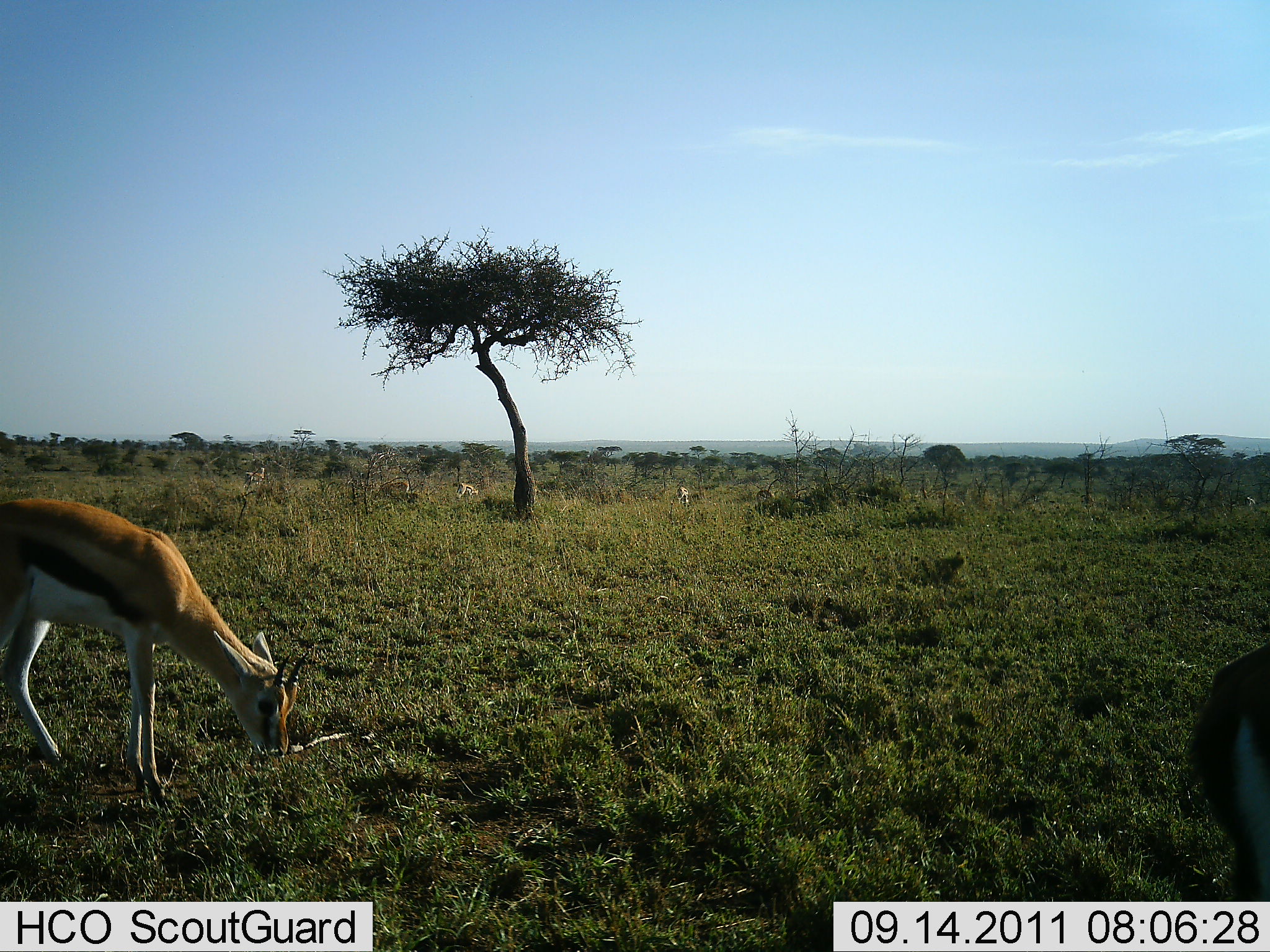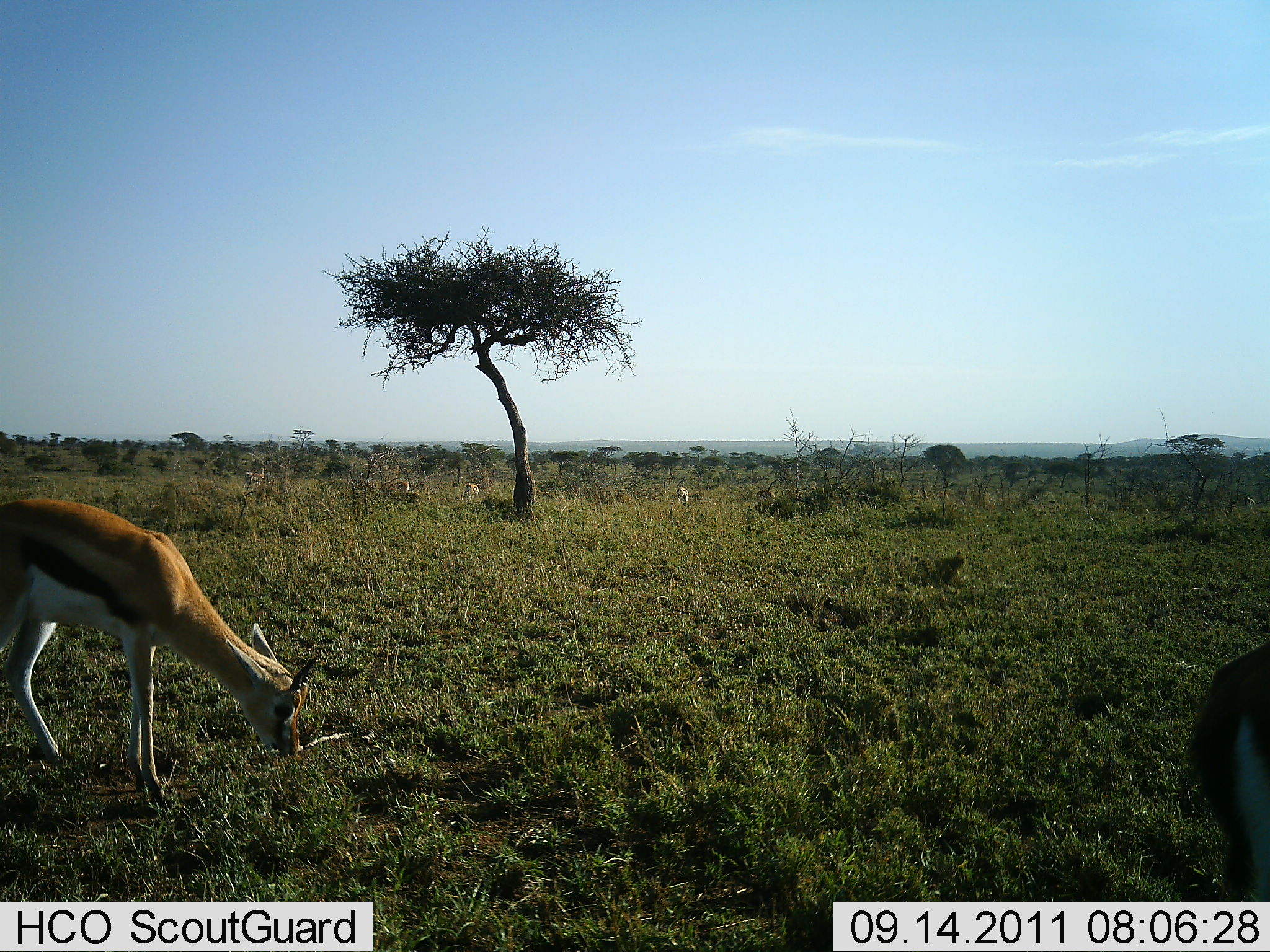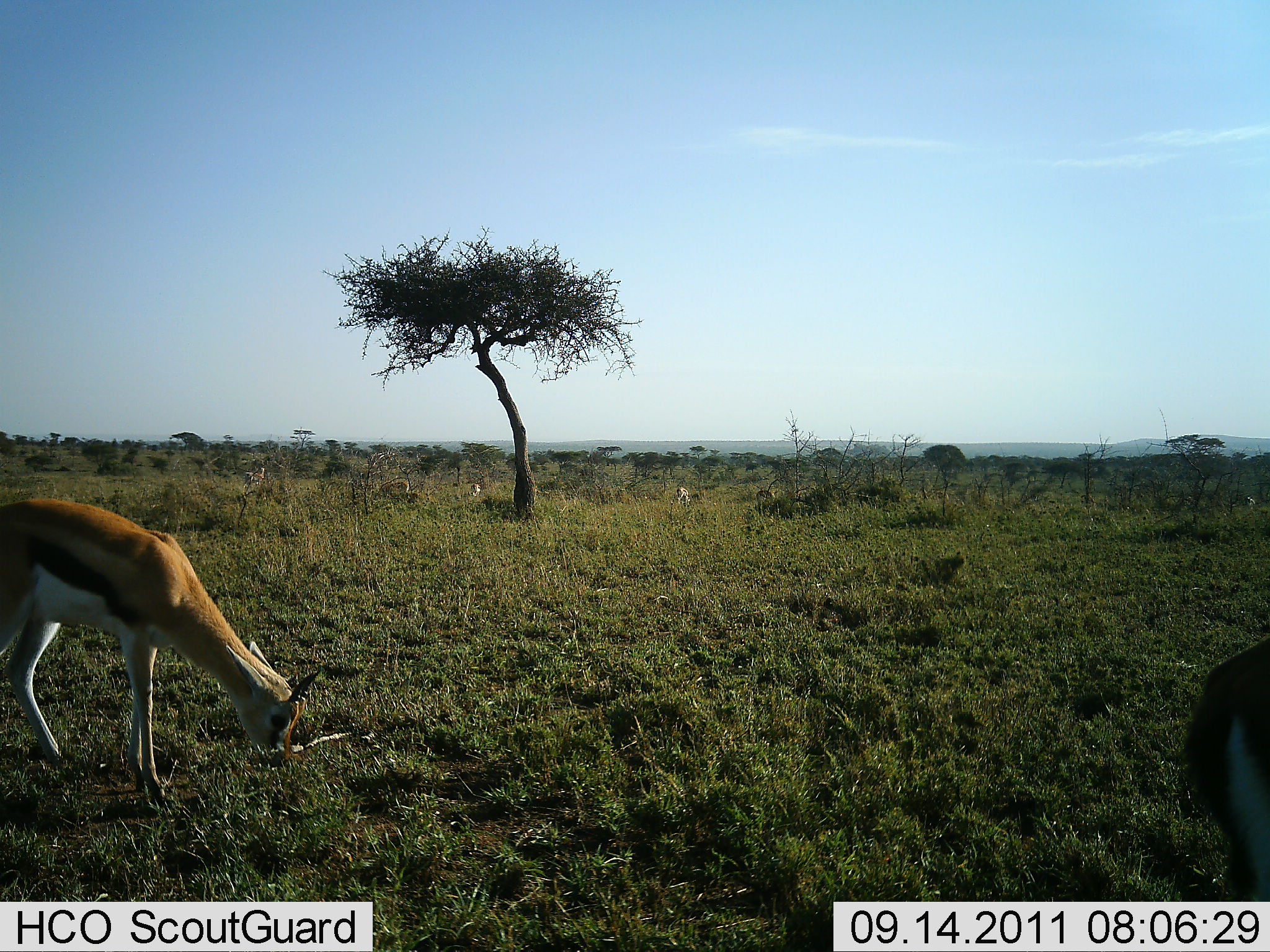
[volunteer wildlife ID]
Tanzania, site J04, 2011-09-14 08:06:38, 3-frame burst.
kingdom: Animalia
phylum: Chordata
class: Mammalia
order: Artiodactyla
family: Bovidae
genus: Eudorcas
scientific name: Eudorcas thomsonii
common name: thomson's gazelle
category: gazellethomsons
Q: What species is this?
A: Gazellethomsons (thomson's gazelle) (Eudorcas thomsonii).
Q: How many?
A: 5.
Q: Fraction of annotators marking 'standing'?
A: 30%.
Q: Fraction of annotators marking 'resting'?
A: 10%.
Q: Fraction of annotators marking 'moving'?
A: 0%.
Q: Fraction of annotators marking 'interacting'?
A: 0%.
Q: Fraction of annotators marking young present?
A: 0%.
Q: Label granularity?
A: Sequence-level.